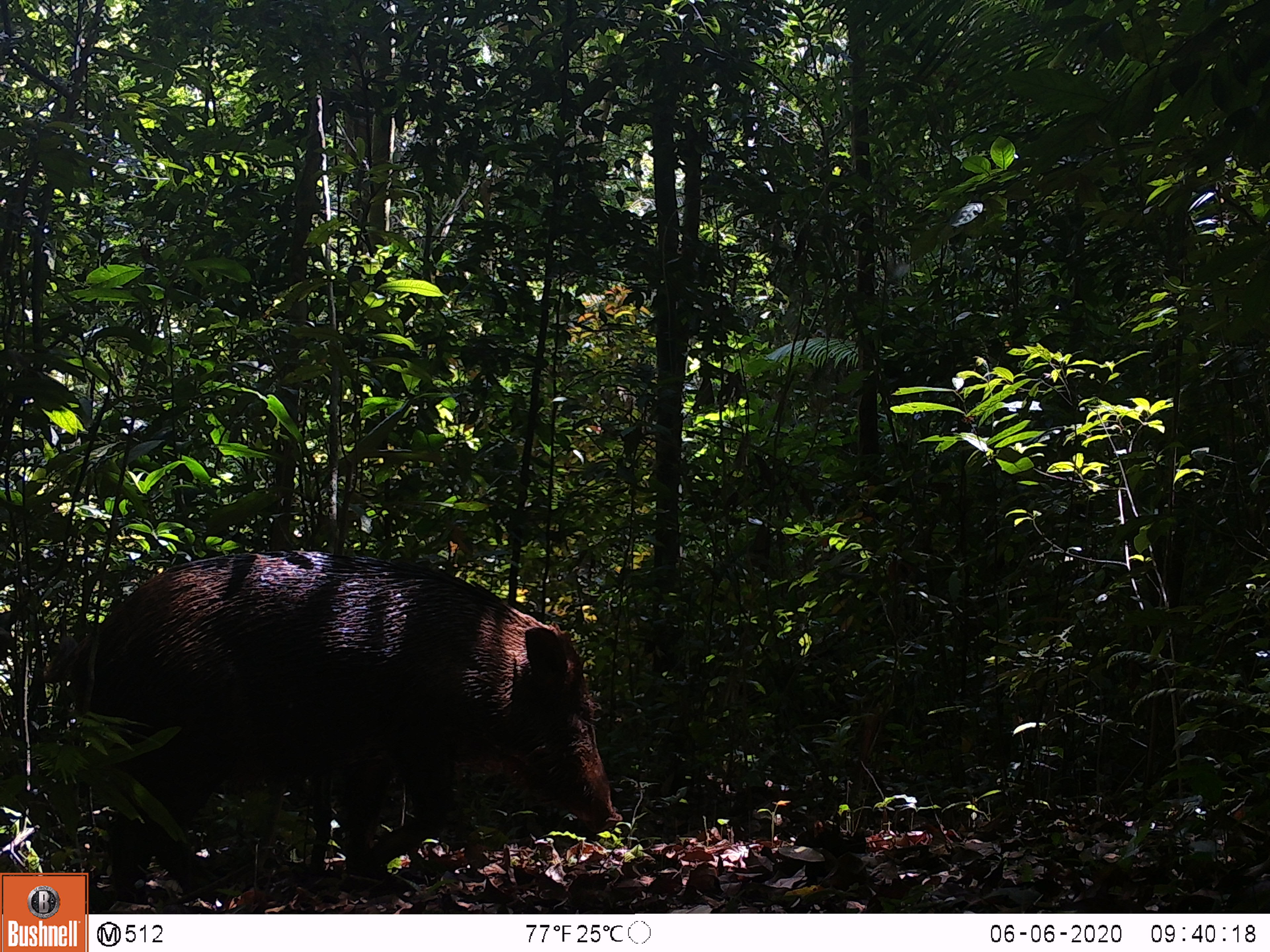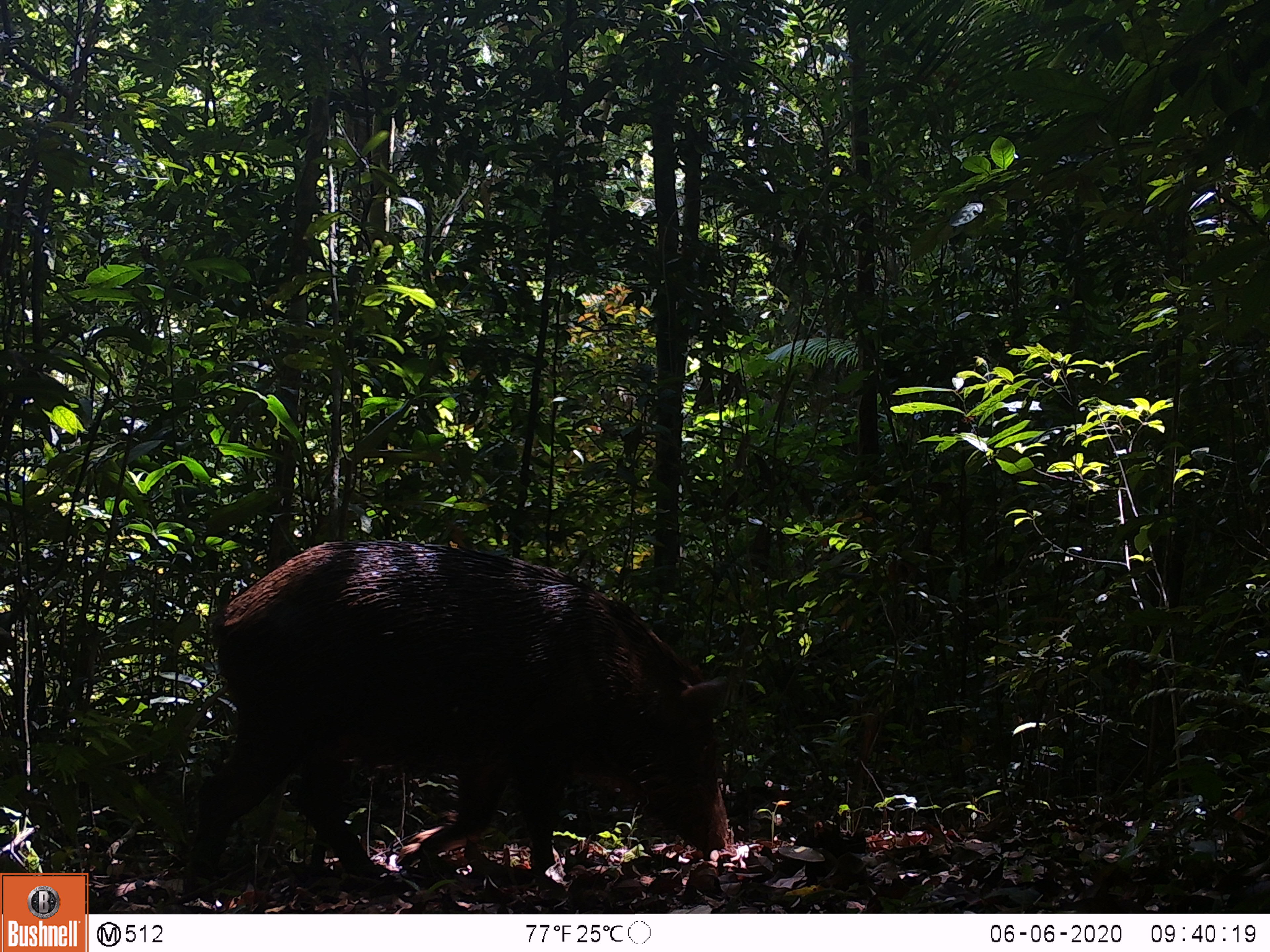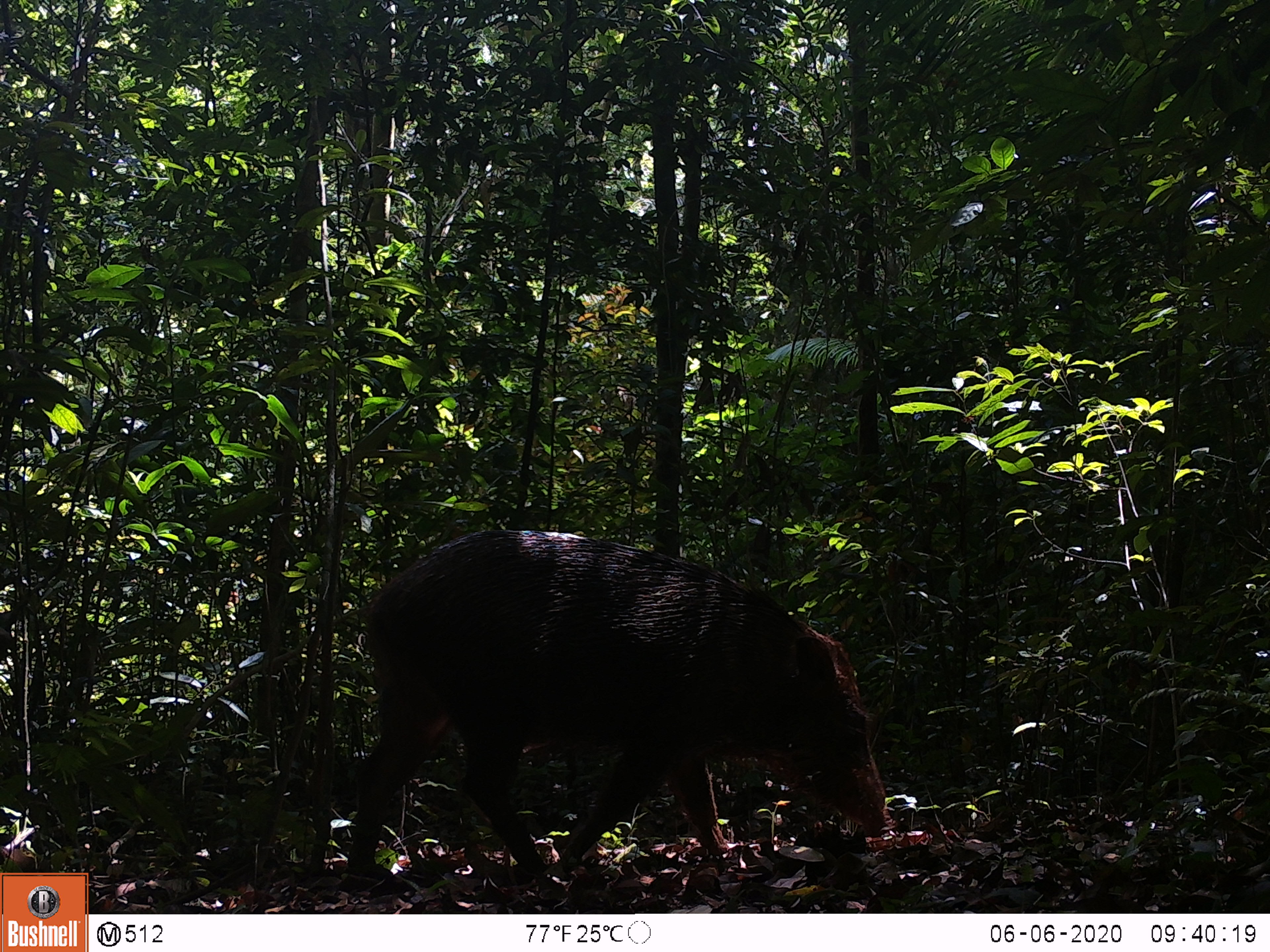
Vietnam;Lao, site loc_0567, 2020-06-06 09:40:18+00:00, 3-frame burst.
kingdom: Animalia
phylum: Chordata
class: Mammalia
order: Artiodactyla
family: Suidae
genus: Sus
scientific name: Sus scrofa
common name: eurasian wild pig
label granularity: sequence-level